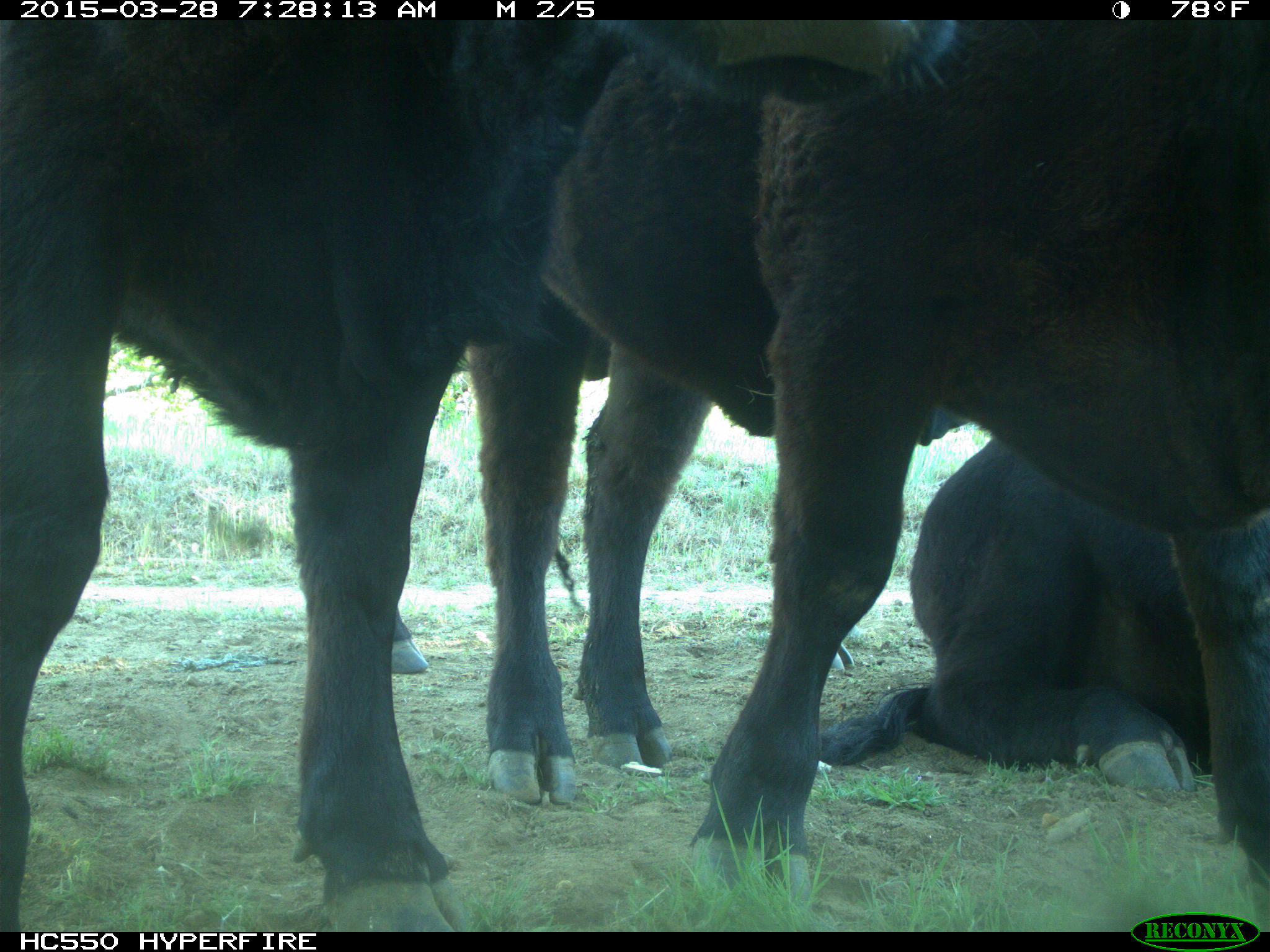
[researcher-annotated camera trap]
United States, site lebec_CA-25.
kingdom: Animalia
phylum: Chordata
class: Mammalia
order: Artiodactyla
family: Bovidae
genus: Bos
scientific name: Bos taurus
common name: domestic cow